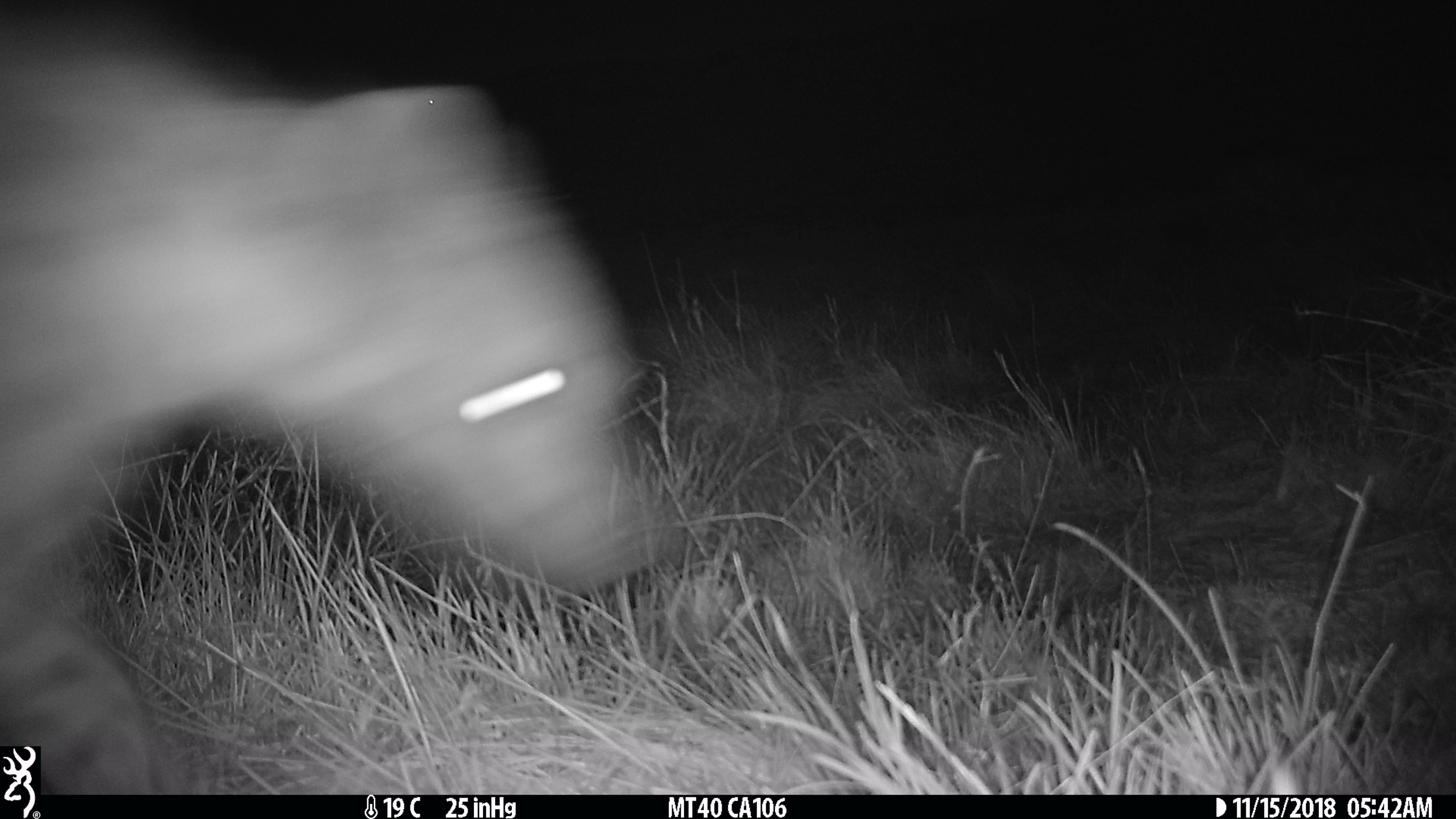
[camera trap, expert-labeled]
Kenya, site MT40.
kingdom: Animalia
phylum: Chordata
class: Mammalia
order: Carnivora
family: Hyaenidae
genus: Crocuta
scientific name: Crocuta crocuta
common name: spotted hyena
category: hyena spotted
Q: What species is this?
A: Hyena spotted (spotted hyena) (Crocuta crocuta).